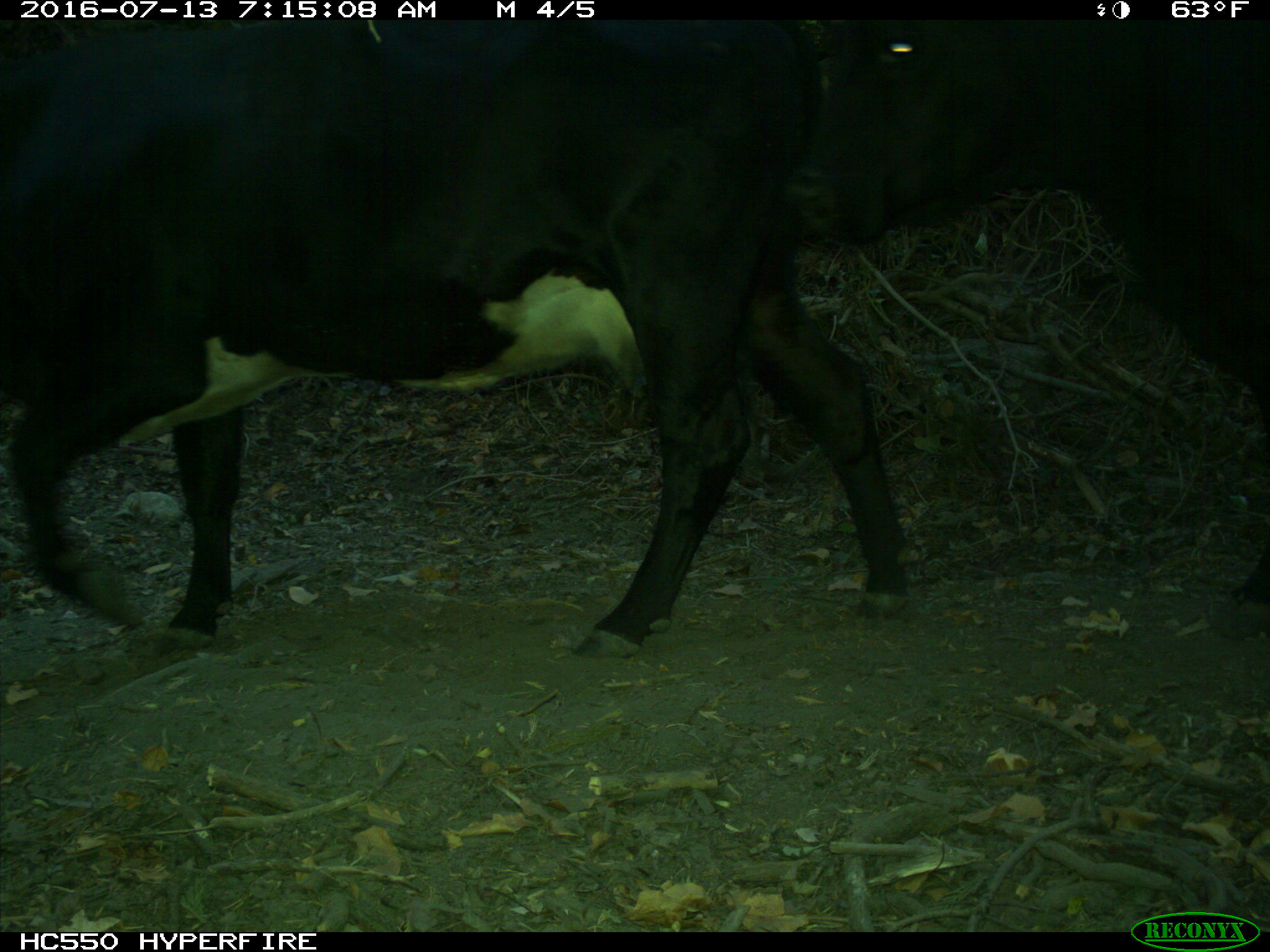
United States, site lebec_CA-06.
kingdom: Animalia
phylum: Chordata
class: Mammalia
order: Artiodactyla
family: Bovidae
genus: Bos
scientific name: Bos taurus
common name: domestic cow